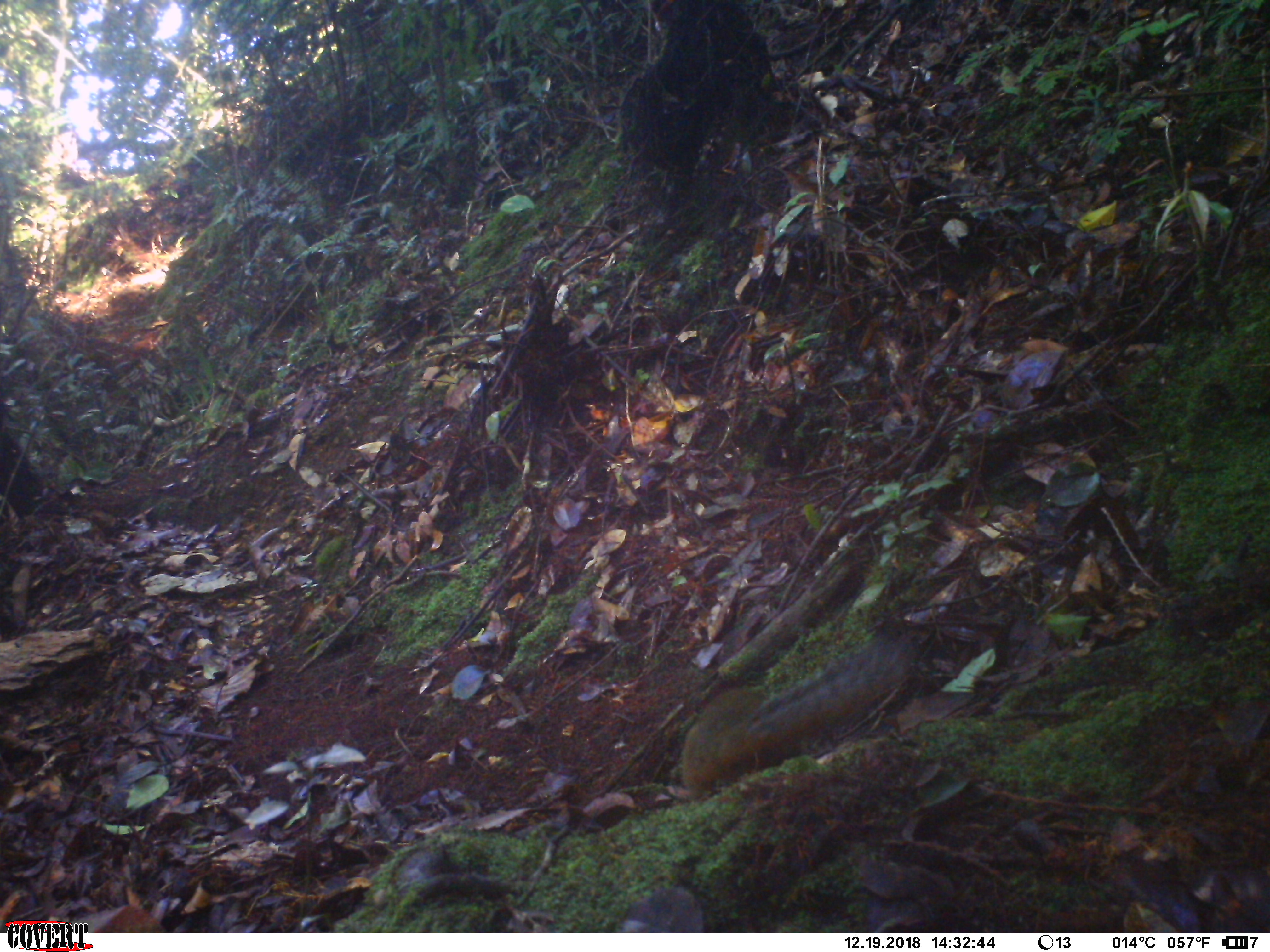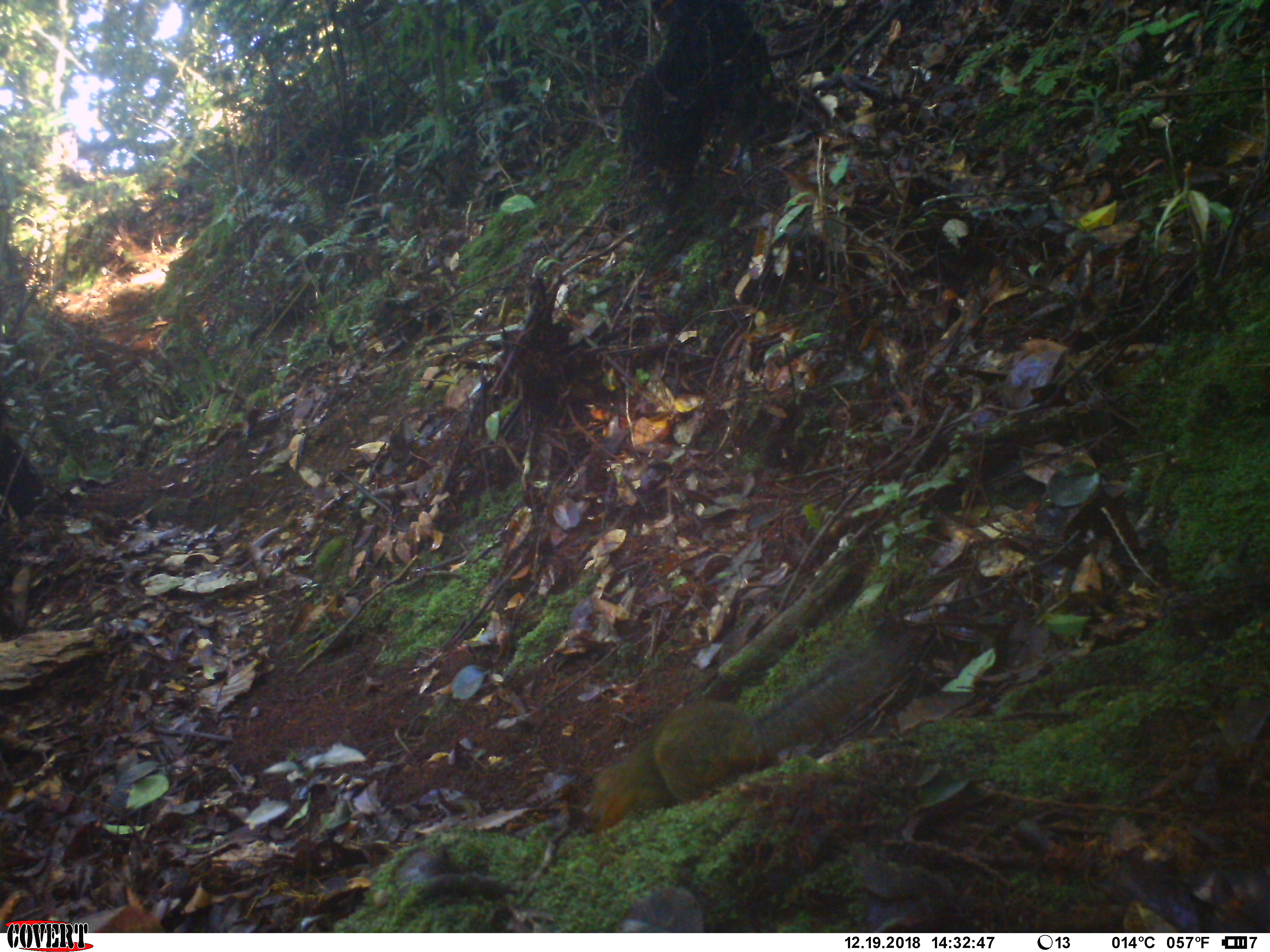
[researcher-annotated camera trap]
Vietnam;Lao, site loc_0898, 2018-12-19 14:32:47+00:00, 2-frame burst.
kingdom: Animalia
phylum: Chordata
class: Mammalia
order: Rodentia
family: Sciuridae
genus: Dremomys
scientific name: Dremomys rufigenis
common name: red-cheeked squirrel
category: red cheeked squirrel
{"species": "red cheeked squirrel (red-cheeked squirrel) (Dremomys rufigenis)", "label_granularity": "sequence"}